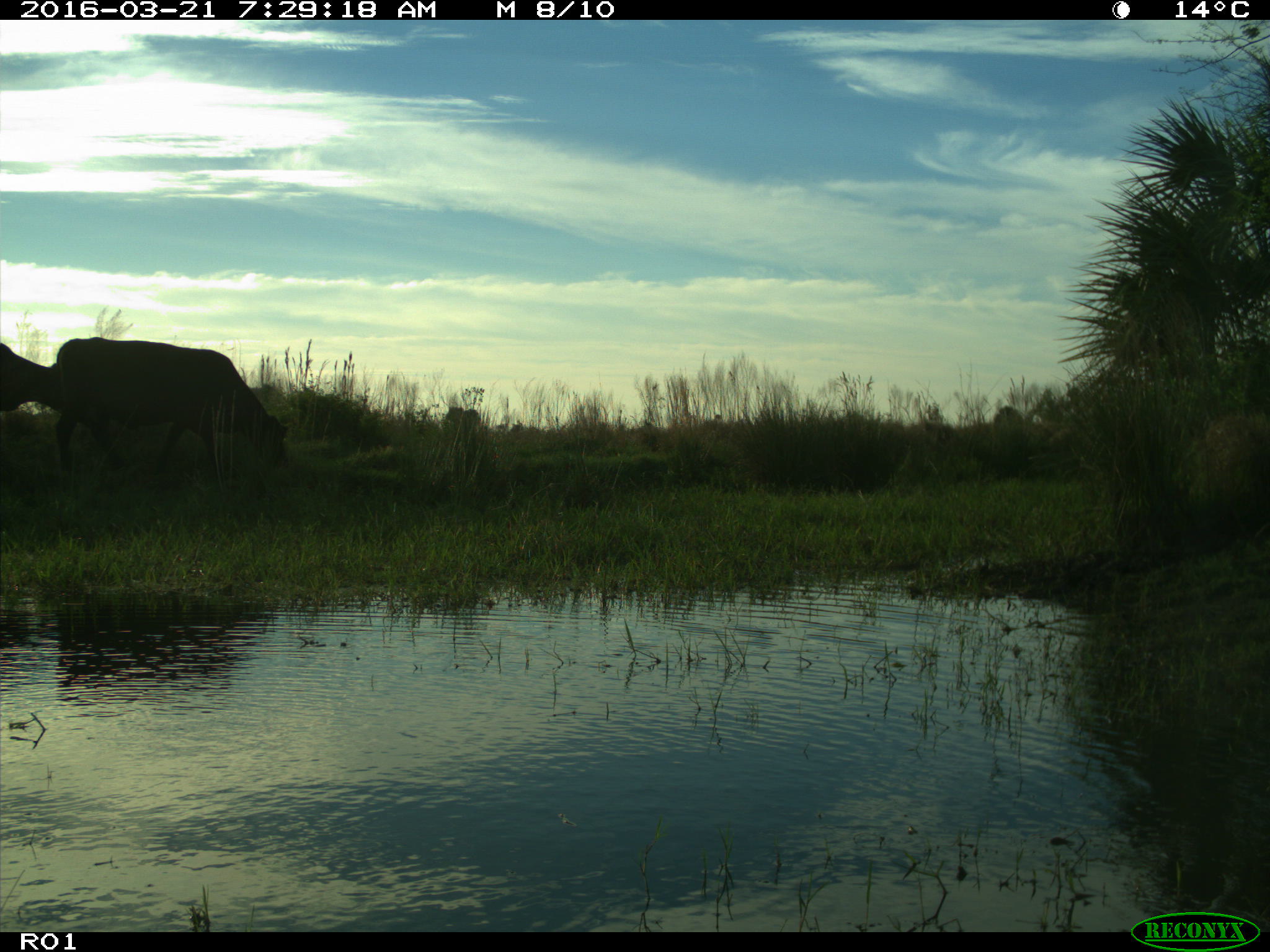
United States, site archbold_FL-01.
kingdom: Animalia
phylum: Chordata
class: Mammalia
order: Artiodactyla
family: Bovidae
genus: Bos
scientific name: Bos taurus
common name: domestic cow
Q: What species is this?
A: Bos taurus (domestic cow).